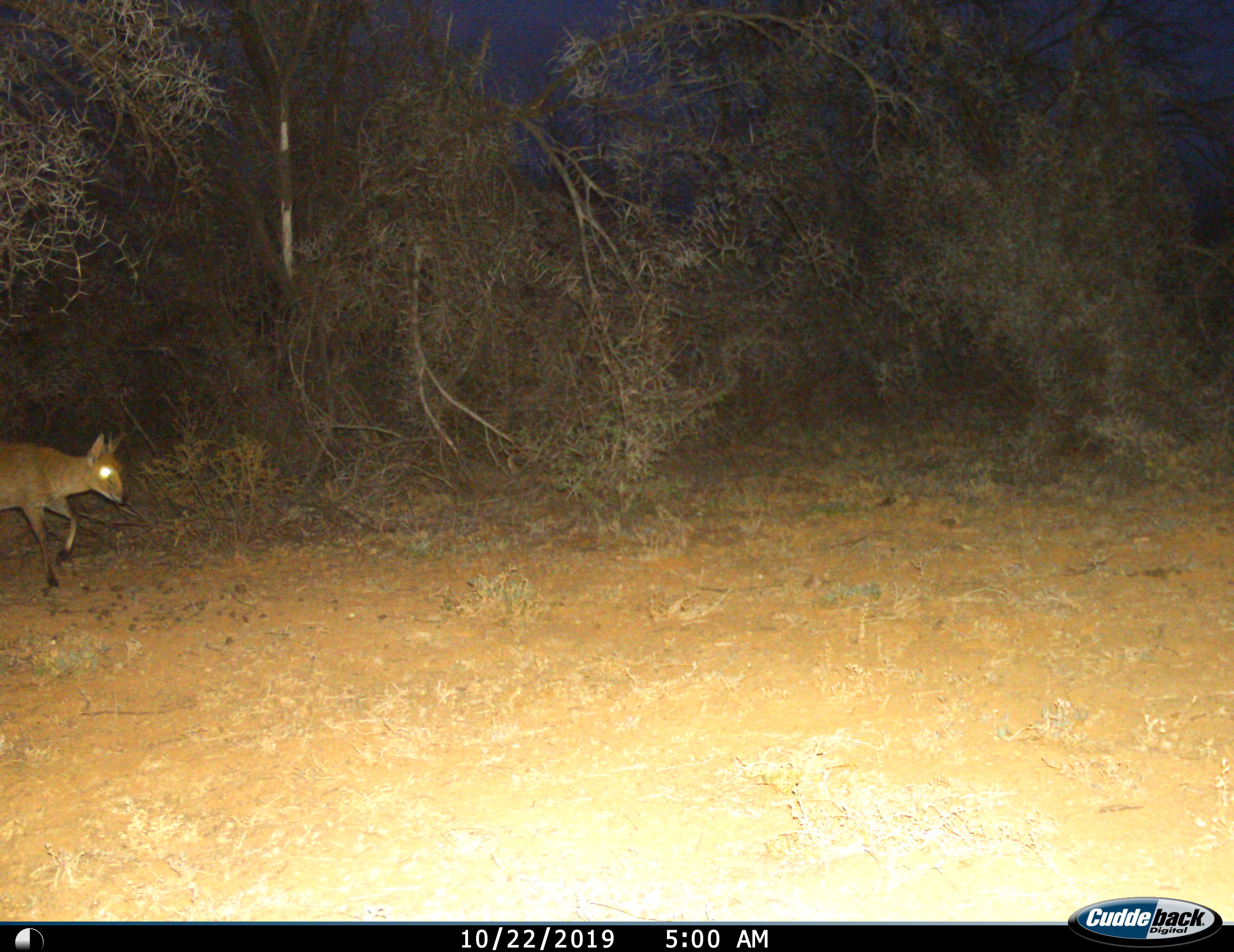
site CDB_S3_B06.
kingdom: Animalia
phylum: Chordata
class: Mammalia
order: Artiodactyla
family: Bovidae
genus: Sylvicapra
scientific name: Sylvicapra grimmia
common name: common duiker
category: duikercommongrey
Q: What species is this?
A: Duikercommongrey (common duiker) (Sylvicapra grimmia).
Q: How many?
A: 1.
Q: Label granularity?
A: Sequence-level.